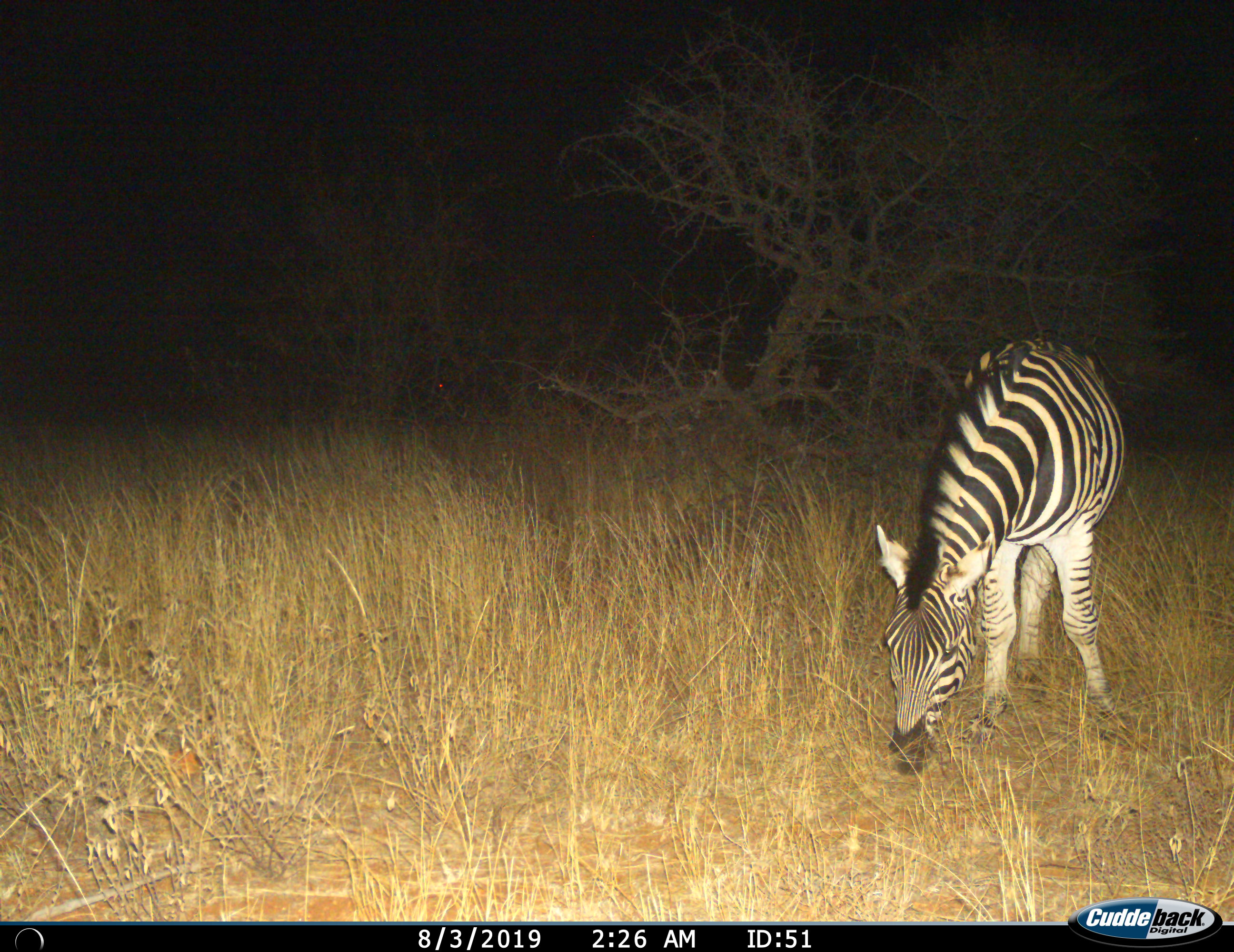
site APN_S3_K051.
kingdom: Animalia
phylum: Chordata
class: Mammalia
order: Perissodactyla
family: Equidae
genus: Equus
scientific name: Equus quagga burchellii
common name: burchell's zebra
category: zebraburchells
Zebraburchells (burchell's zebra) (Equus quagga burchellii), count 1. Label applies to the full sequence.